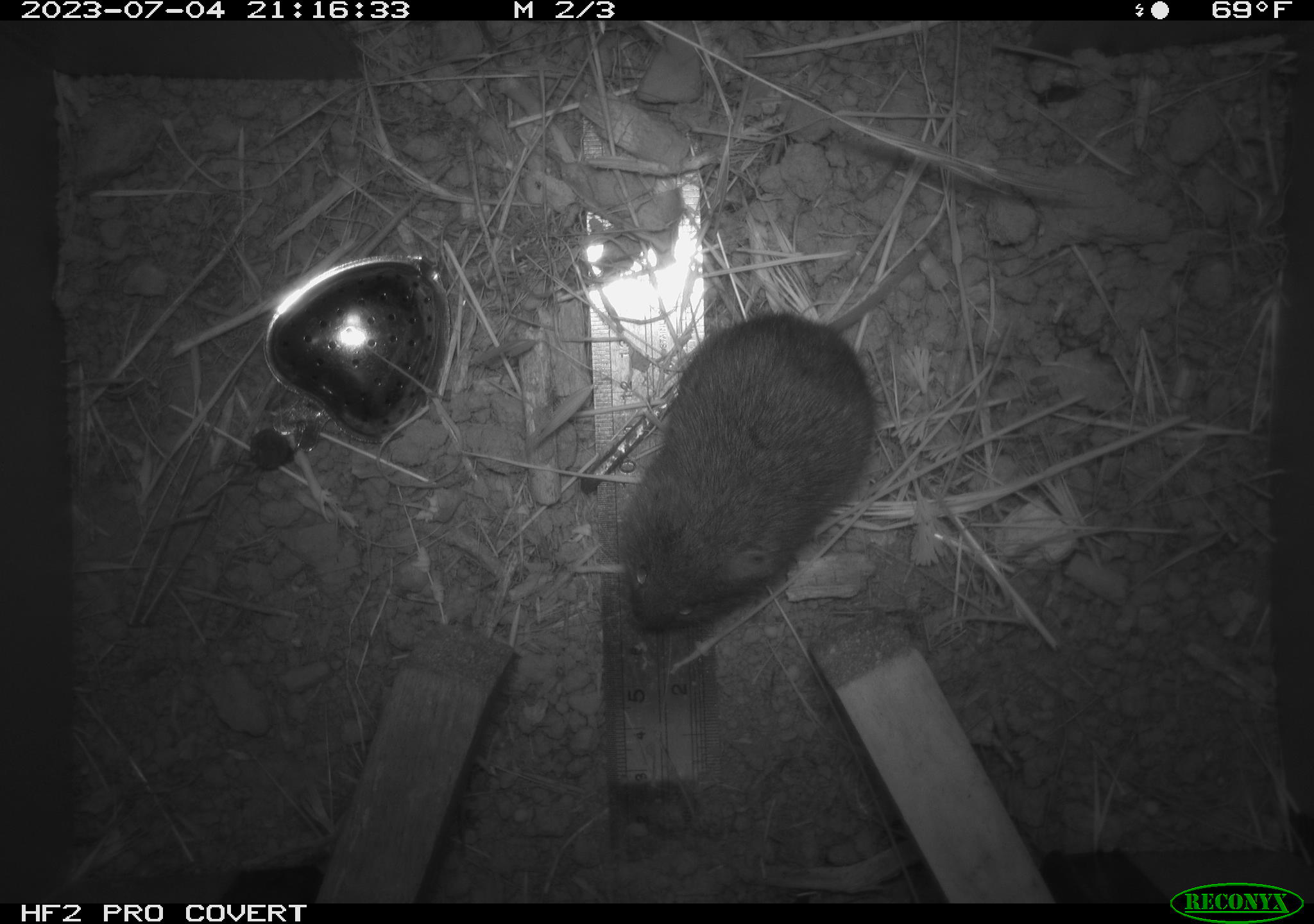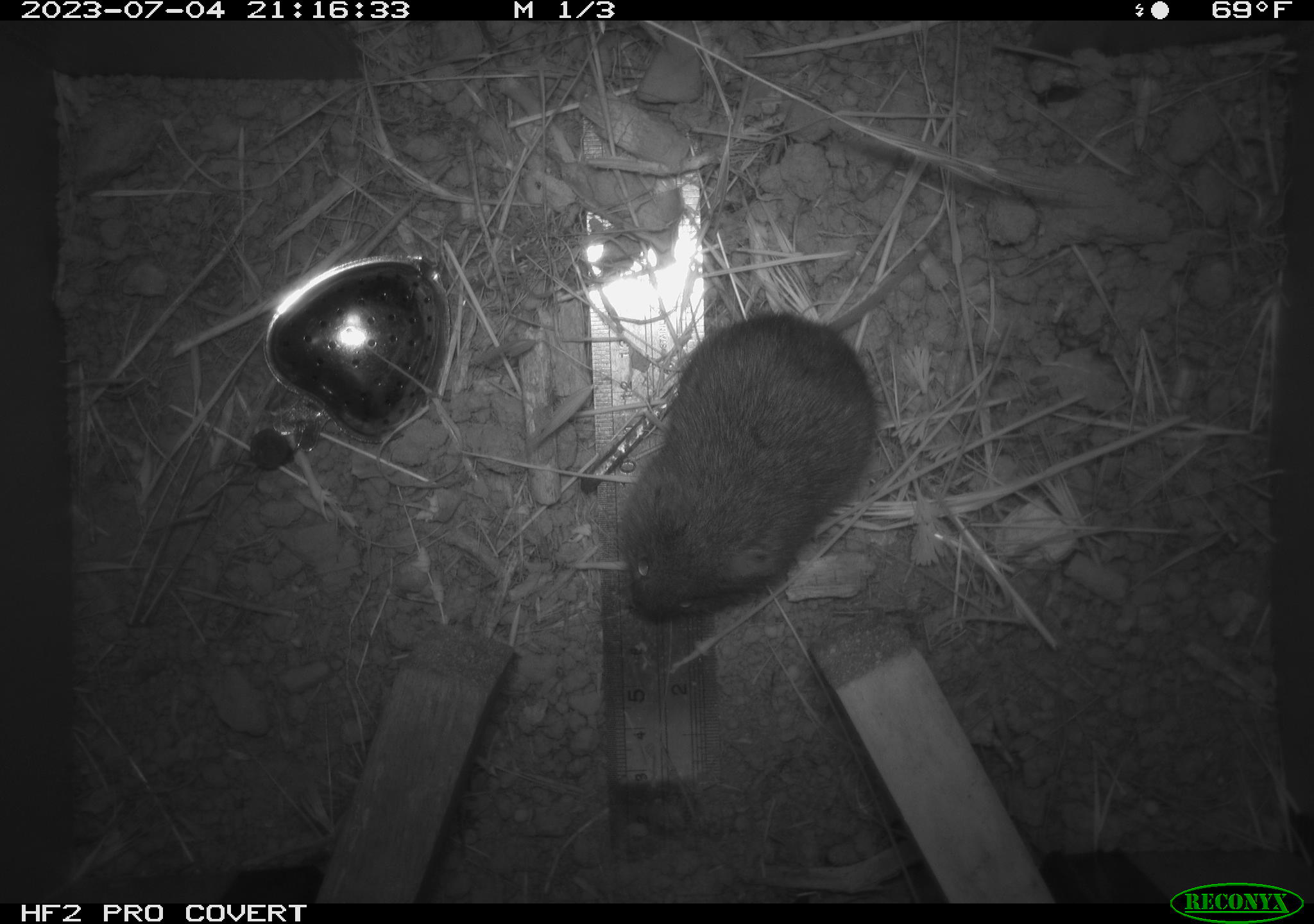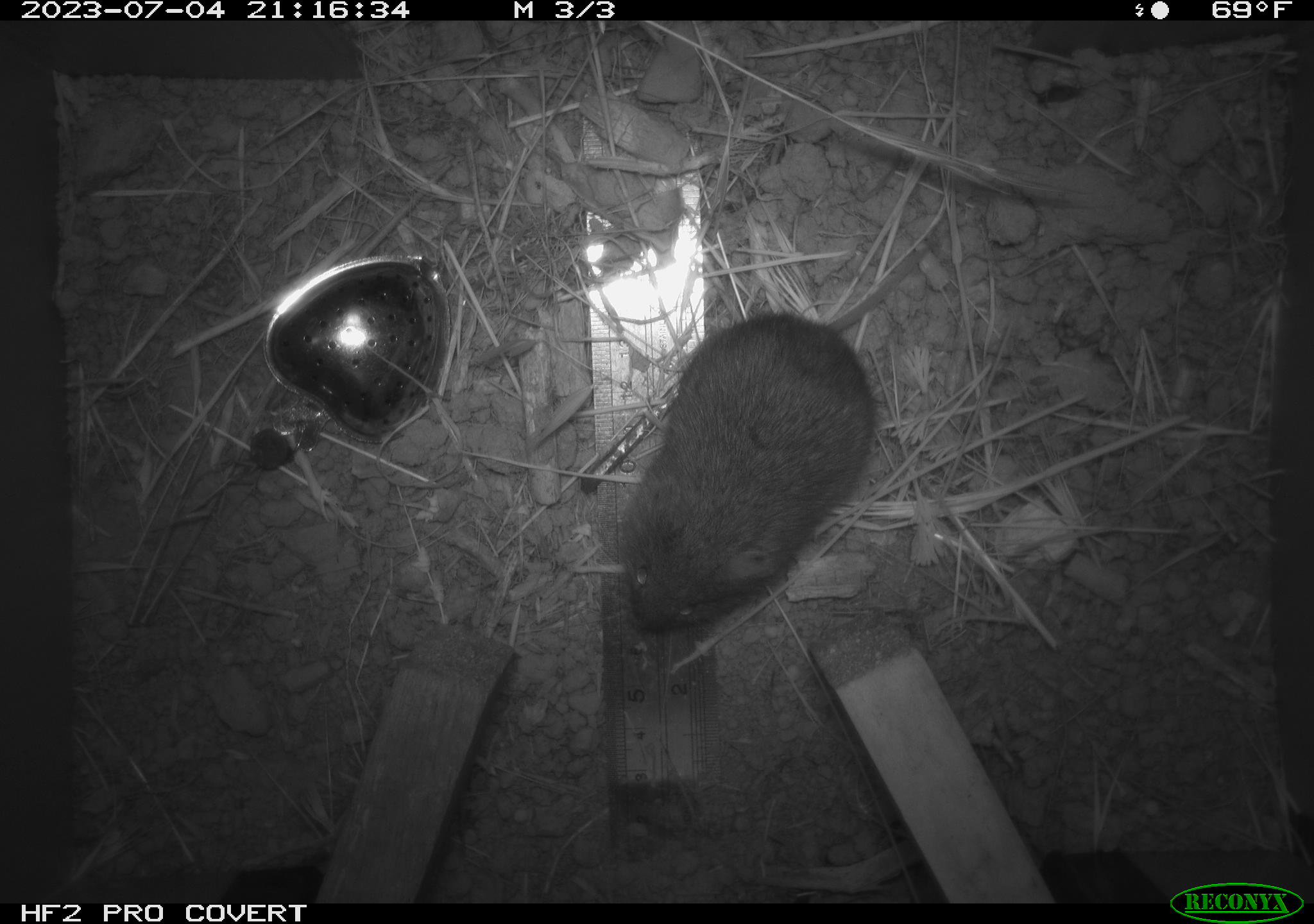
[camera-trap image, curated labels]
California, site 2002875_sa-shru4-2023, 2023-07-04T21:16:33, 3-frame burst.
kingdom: Animalia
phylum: Chordata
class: Mammalia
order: Rodentia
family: Cricetidae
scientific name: Arvicolinae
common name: voles, lemmings, and muskrats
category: arvicolinae subfamily